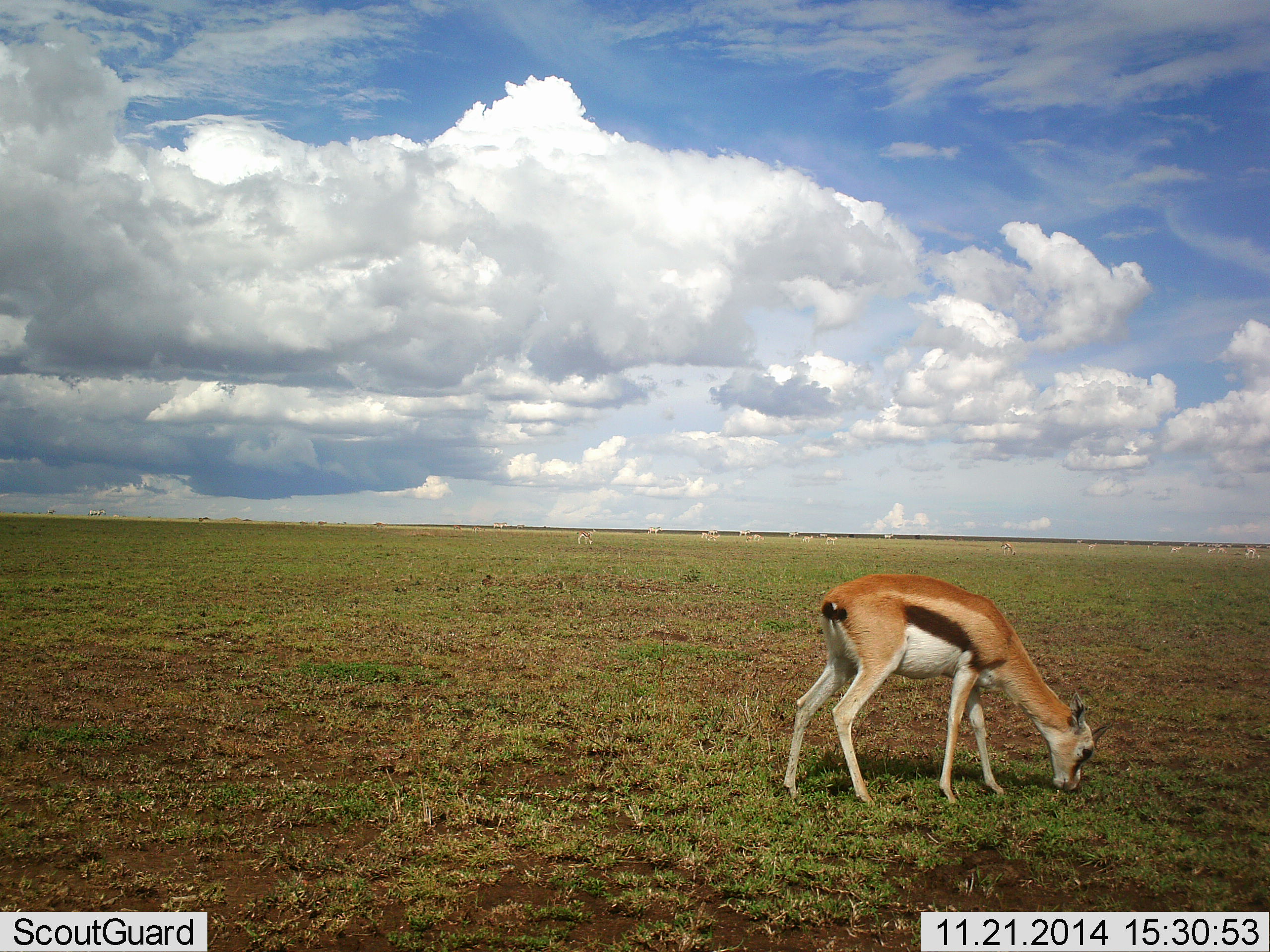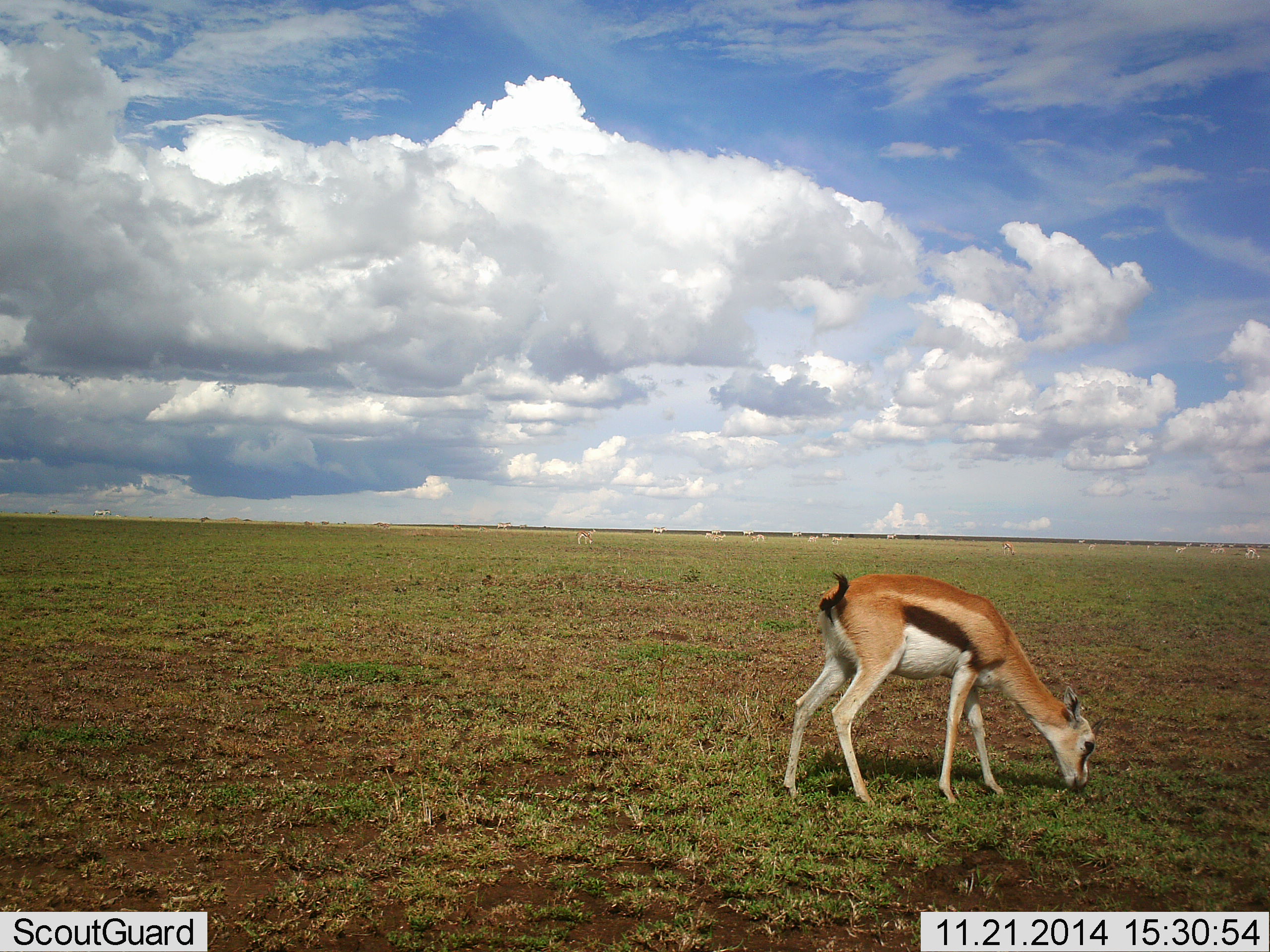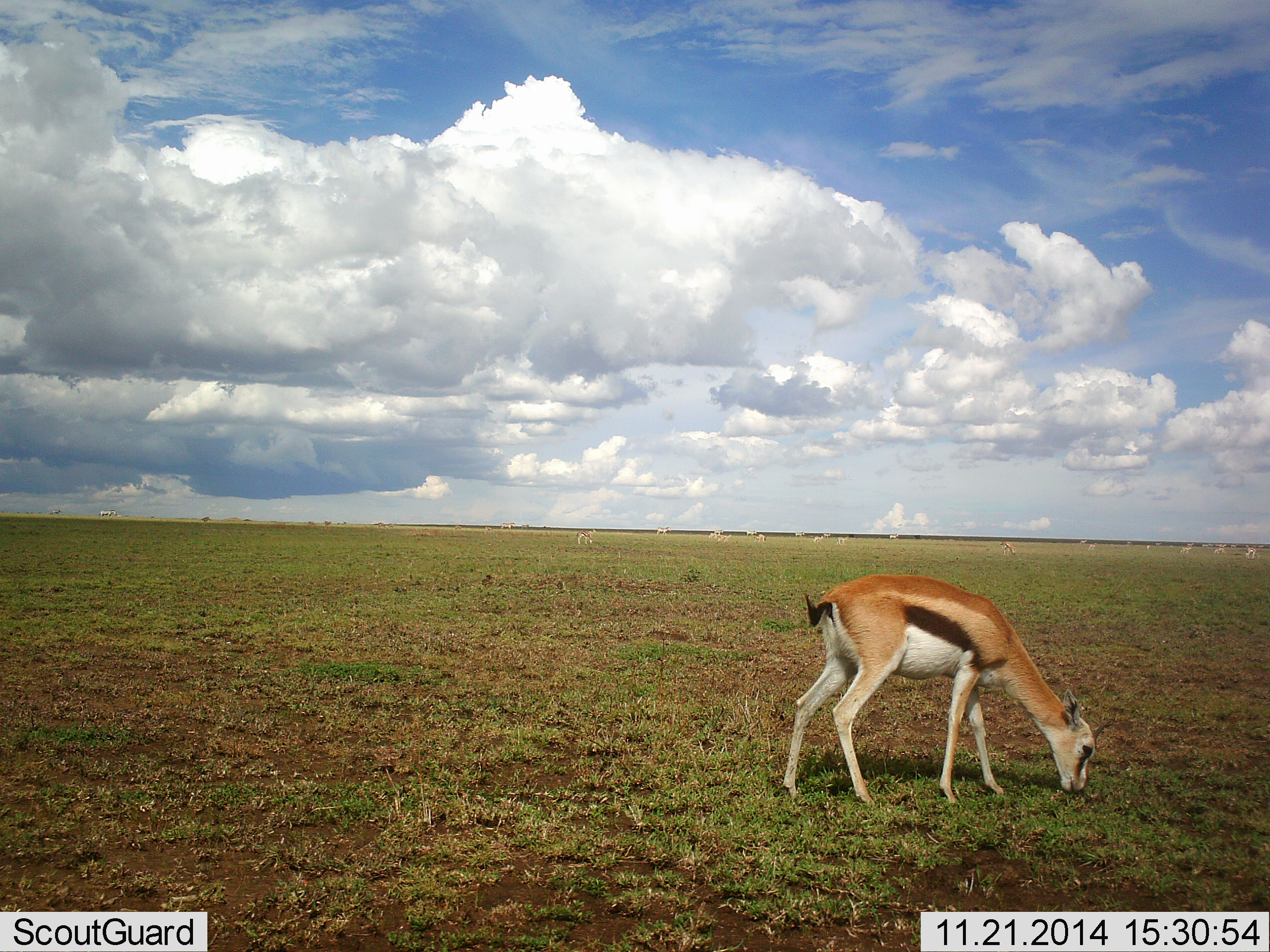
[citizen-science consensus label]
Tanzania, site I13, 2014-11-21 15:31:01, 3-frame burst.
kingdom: Animalia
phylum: Chordata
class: Mammalia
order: Artiodactyla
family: Bovidae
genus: Eudorcas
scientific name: Eudorcas thomsonii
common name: thomson's gazelle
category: gazellethomsons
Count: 1.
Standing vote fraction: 27%.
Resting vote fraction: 9%.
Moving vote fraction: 18%.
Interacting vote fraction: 0%.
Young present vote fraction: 9%.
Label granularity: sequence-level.